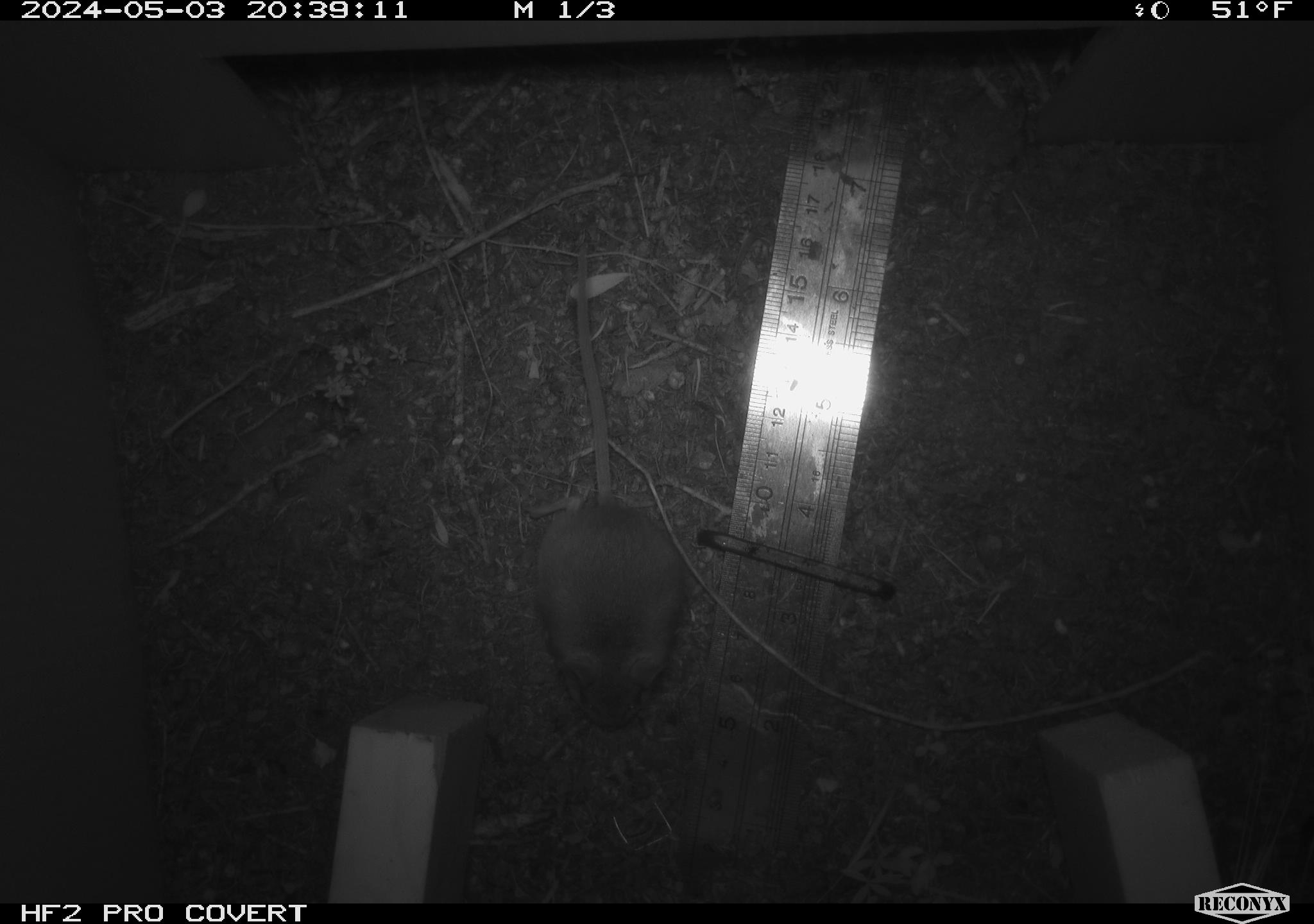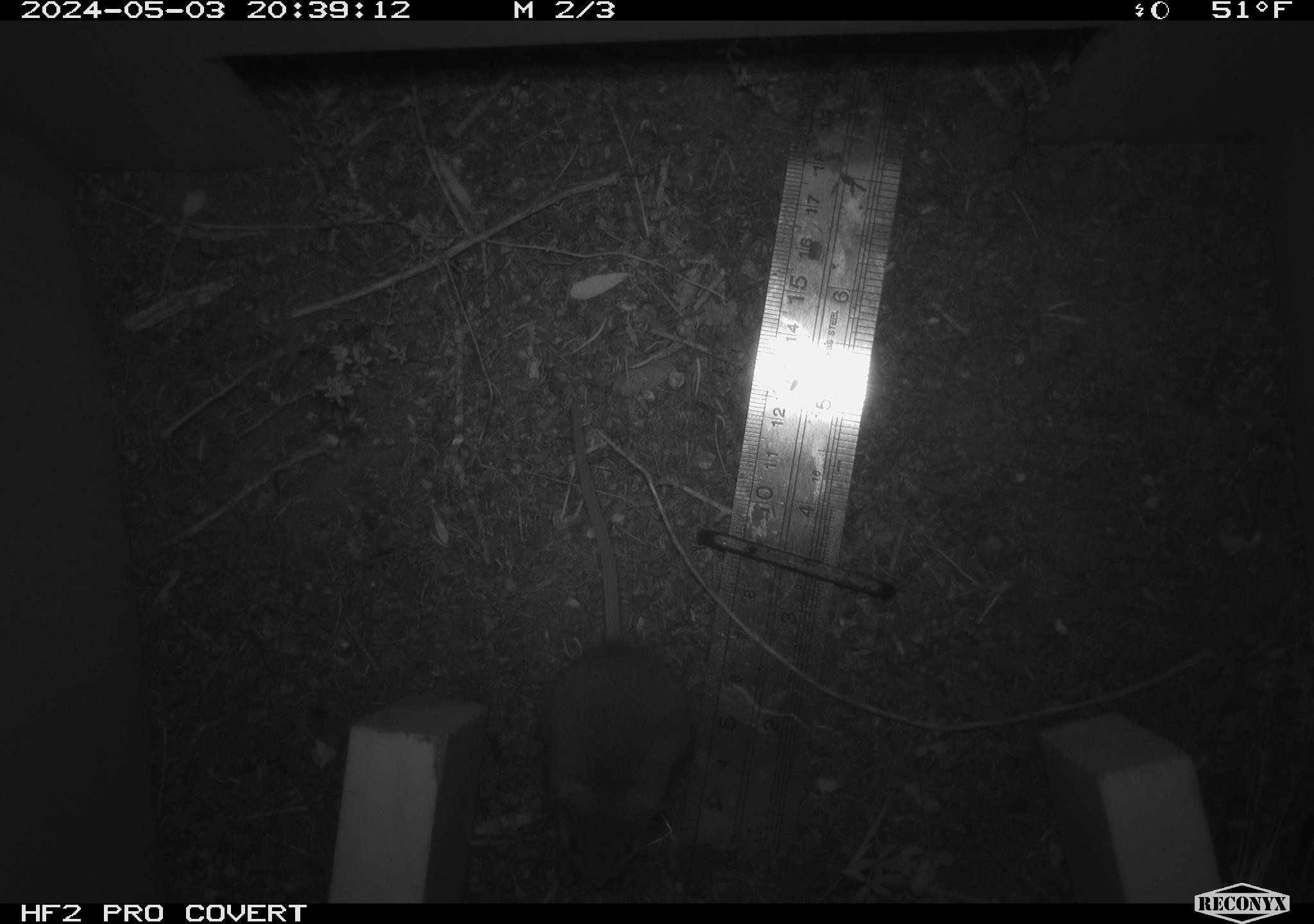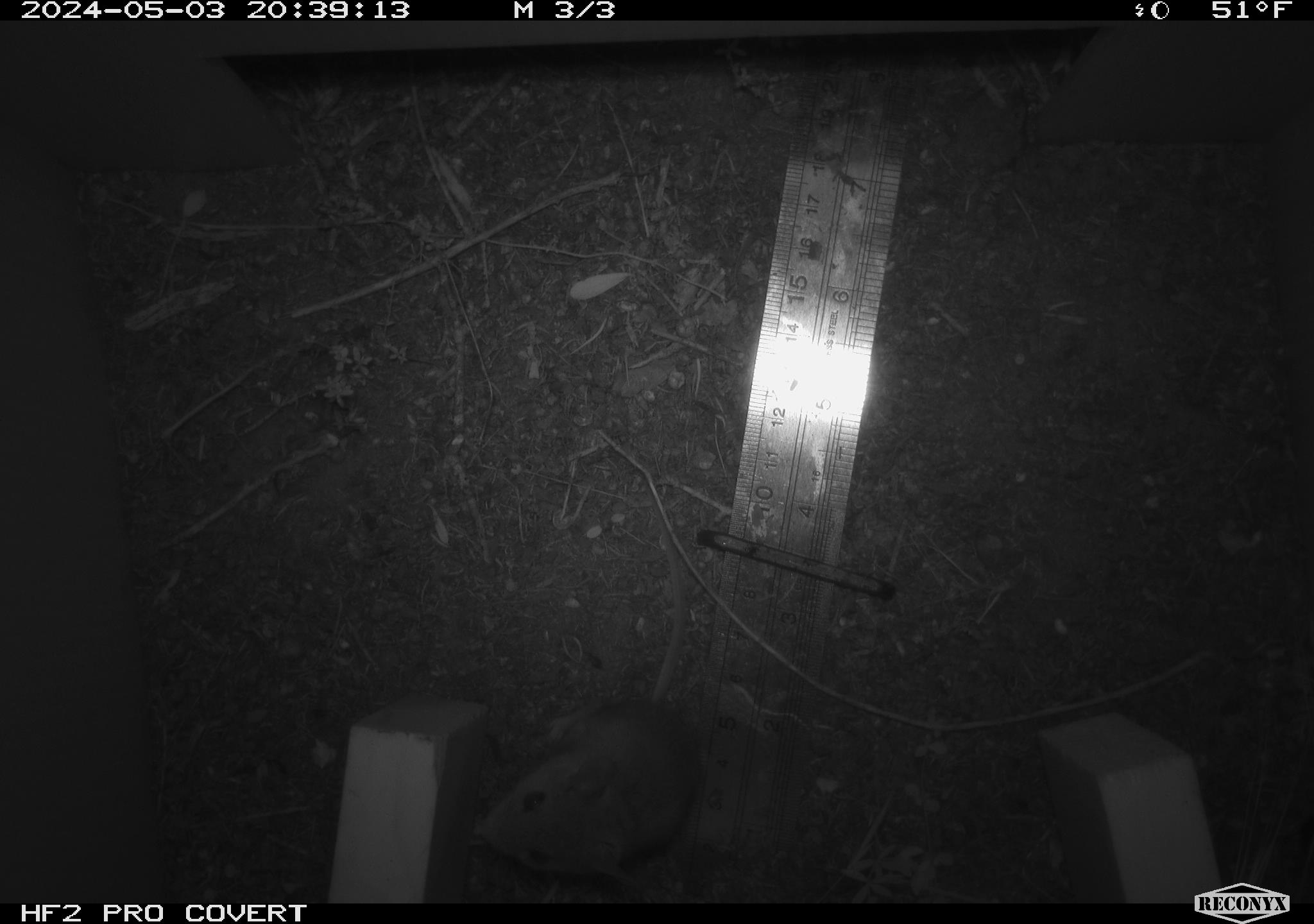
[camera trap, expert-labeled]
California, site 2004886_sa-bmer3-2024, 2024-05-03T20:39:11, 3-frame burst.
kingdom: Animalia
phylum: Chordata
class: Mammalia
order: Rodentia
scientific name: Rodentia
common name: mouse species